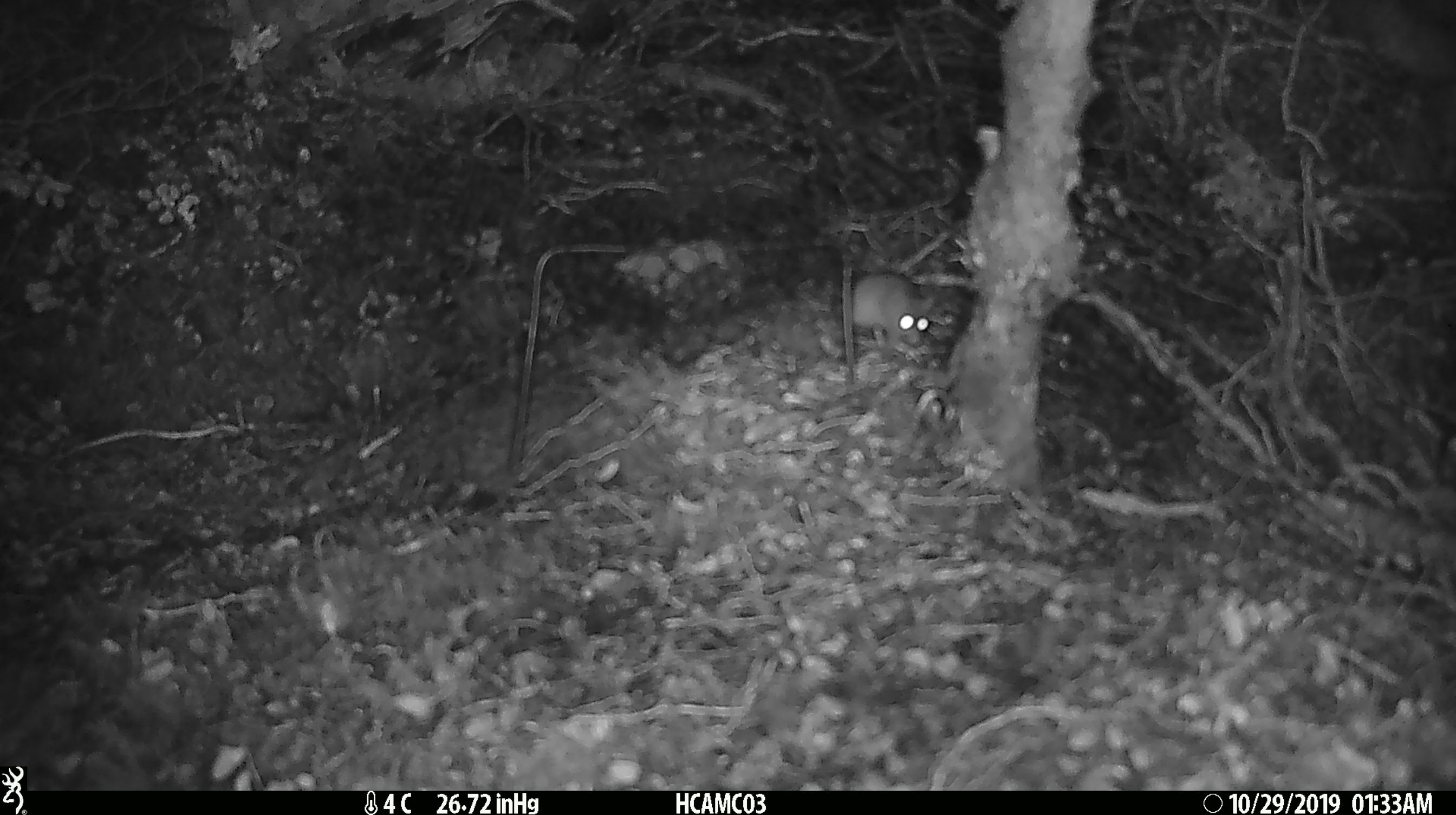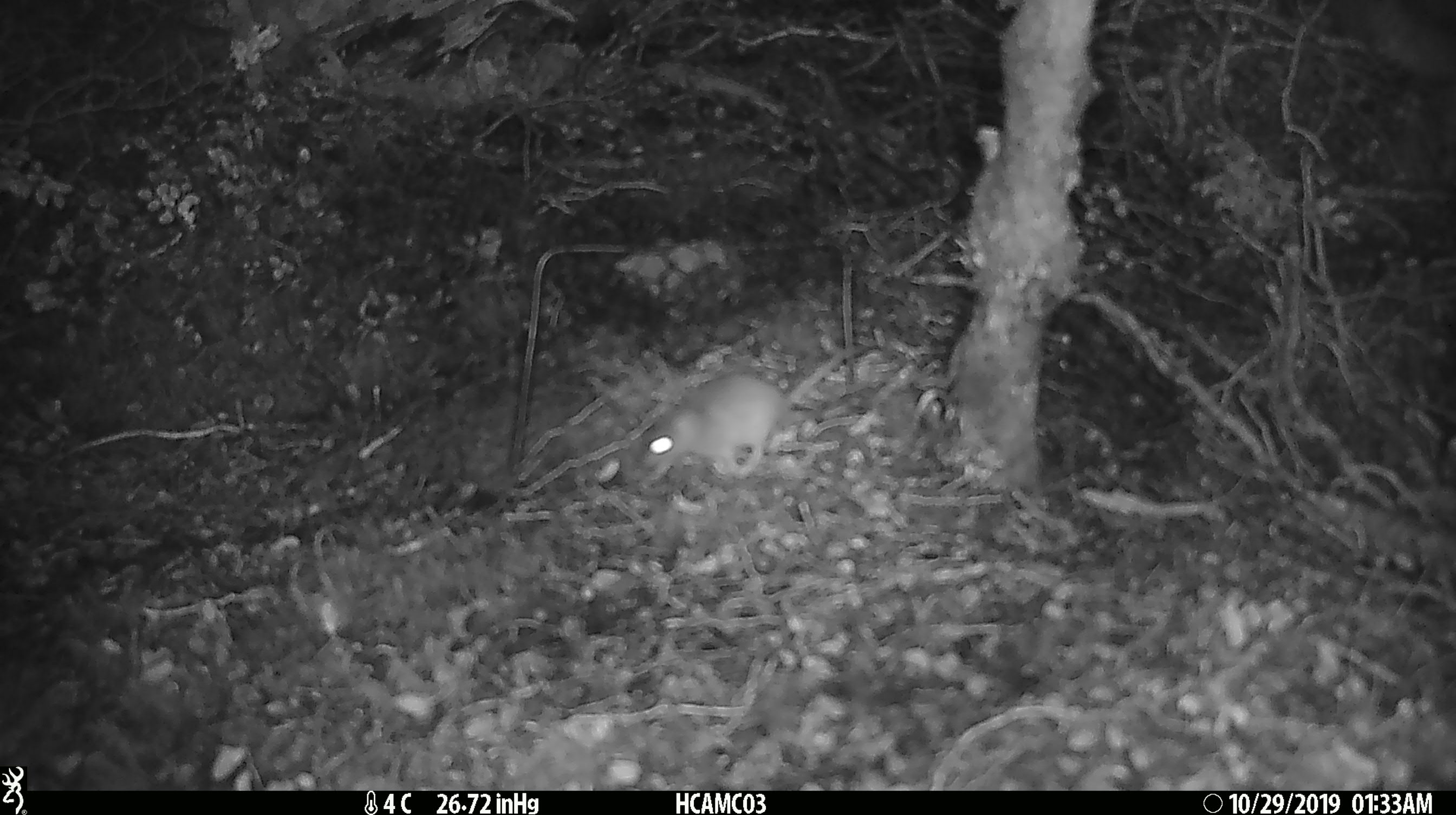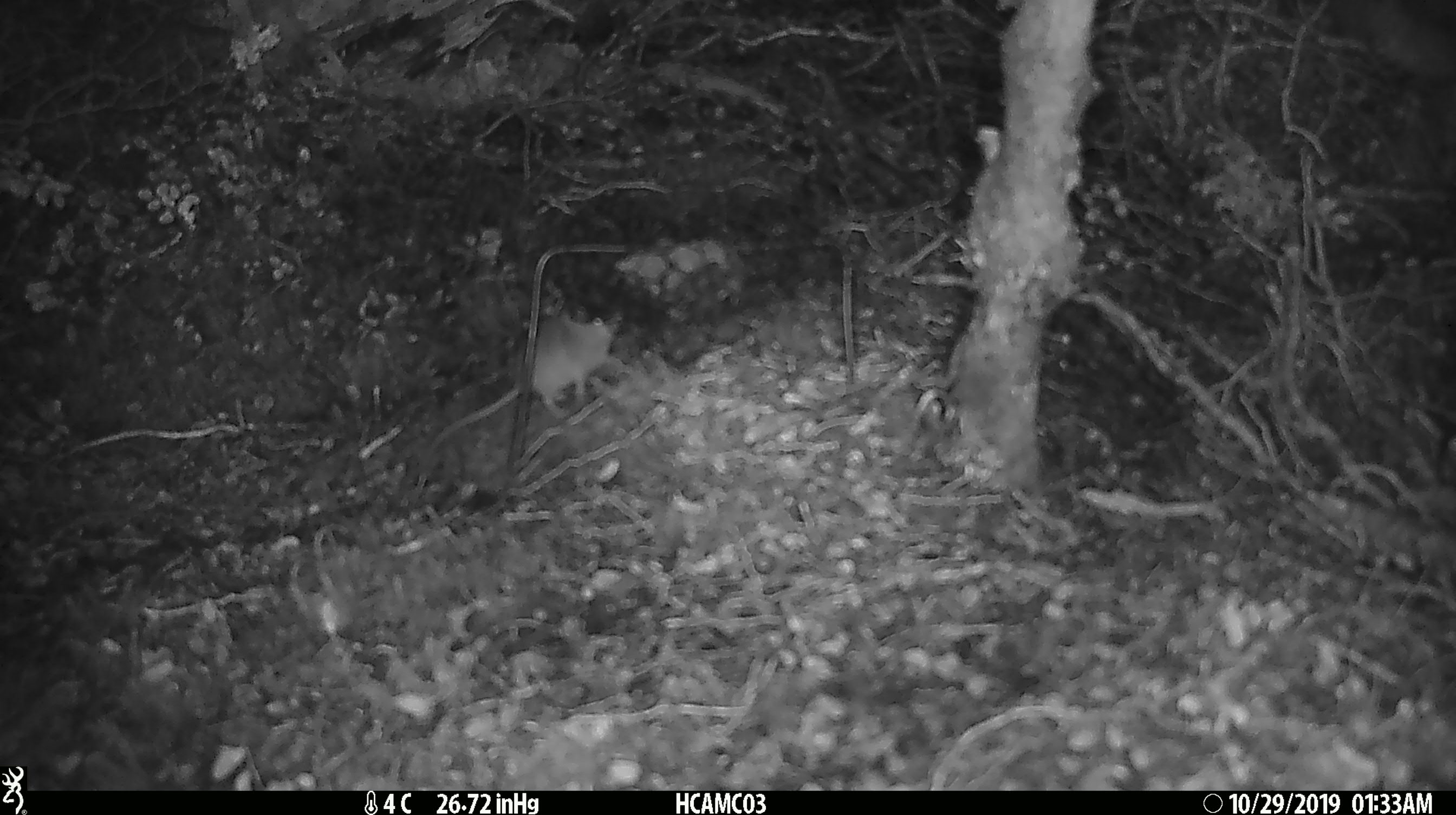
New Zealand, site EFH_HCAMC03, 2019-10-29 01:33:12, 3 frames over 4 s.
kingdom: Animalia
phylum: Chordata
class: Mammalia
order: Rodentia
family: Muridae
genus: Mus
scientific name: Mus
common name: mouse